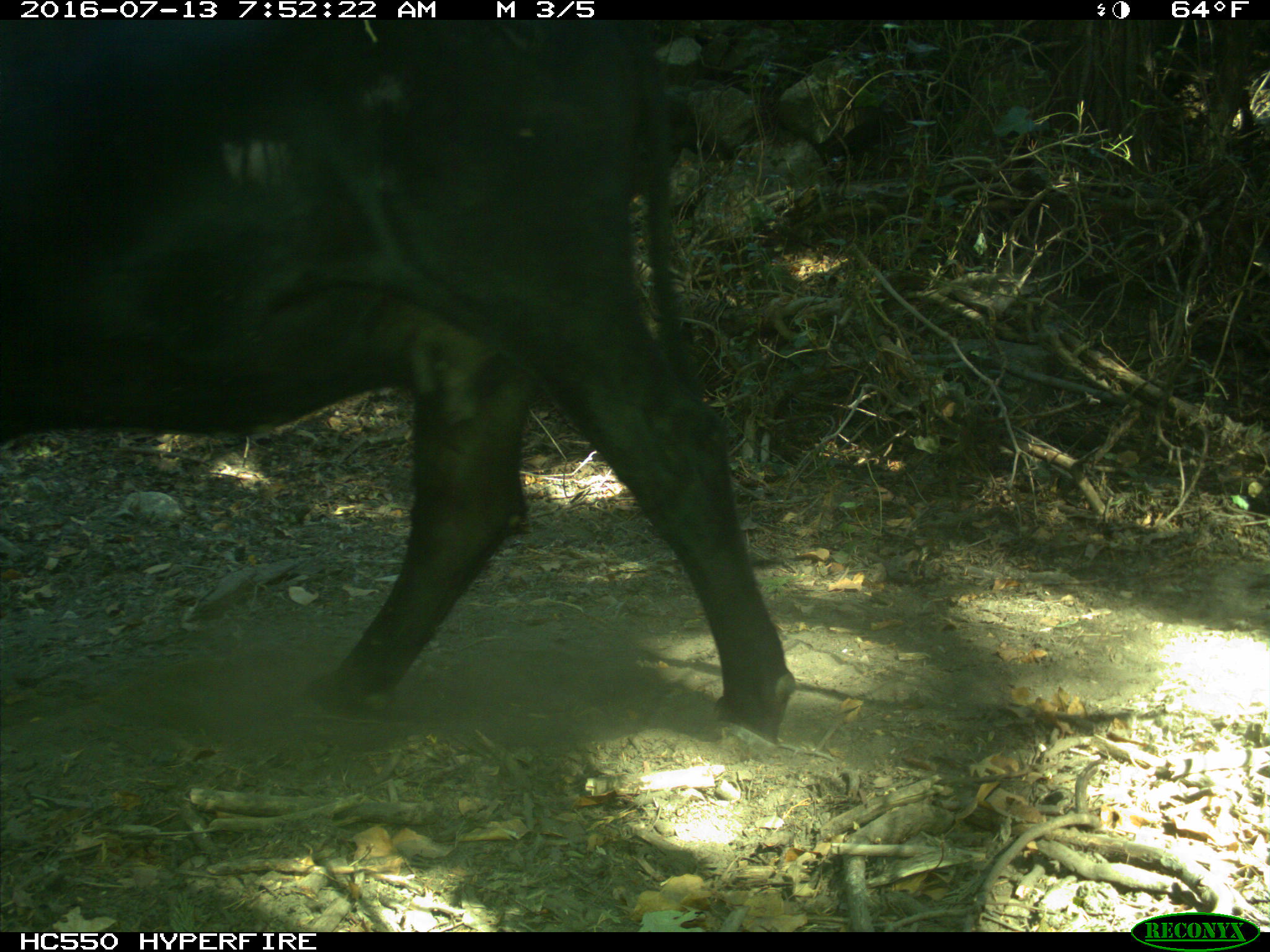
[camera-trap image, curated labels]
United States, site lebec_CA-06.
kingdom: Animalia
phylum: Chordata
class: Mammalia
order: Artiodactyla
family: Bovidae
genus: Bos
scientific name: Bos taurus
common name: domestic cow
Bos taurus (domestic cow).